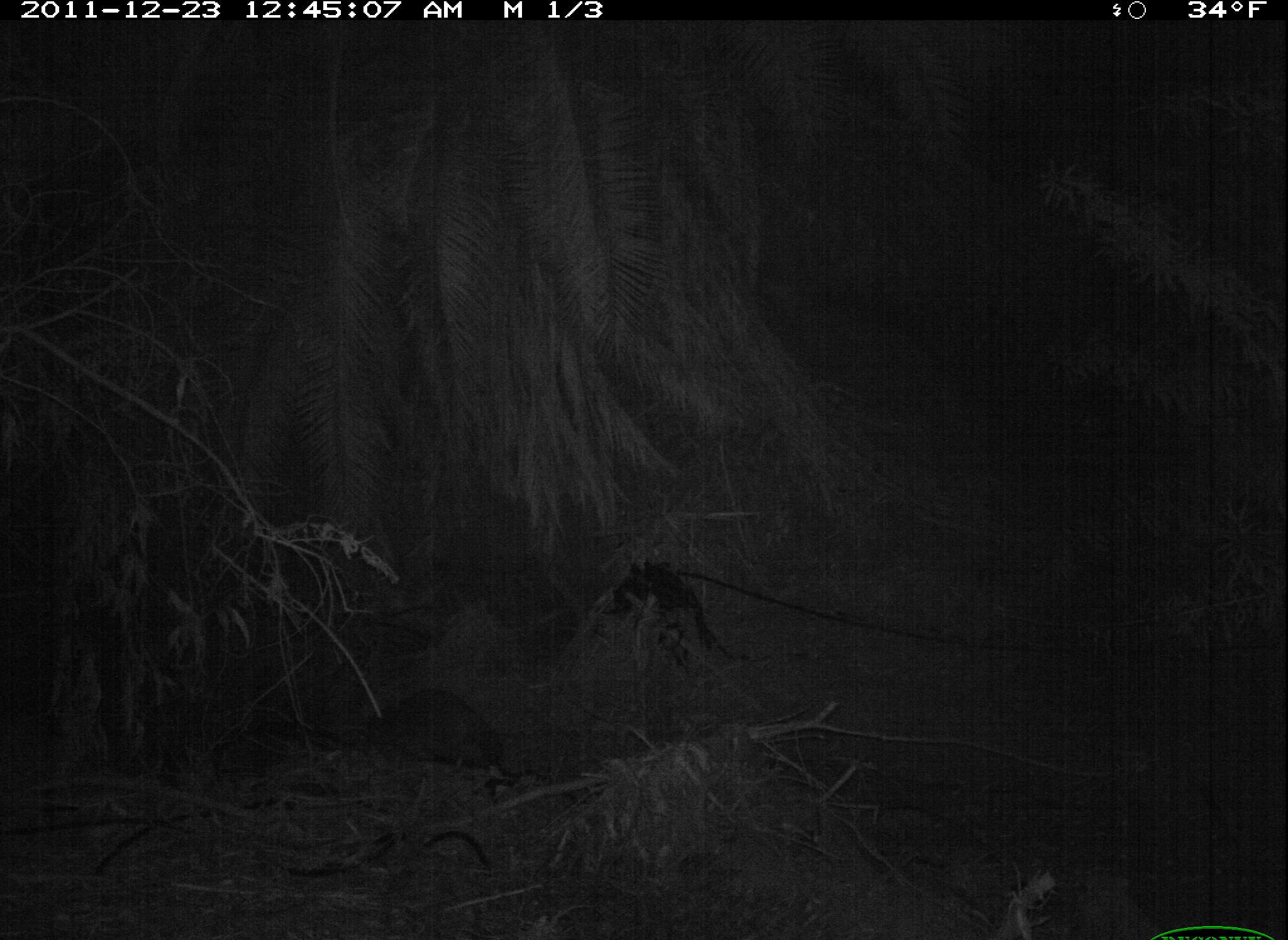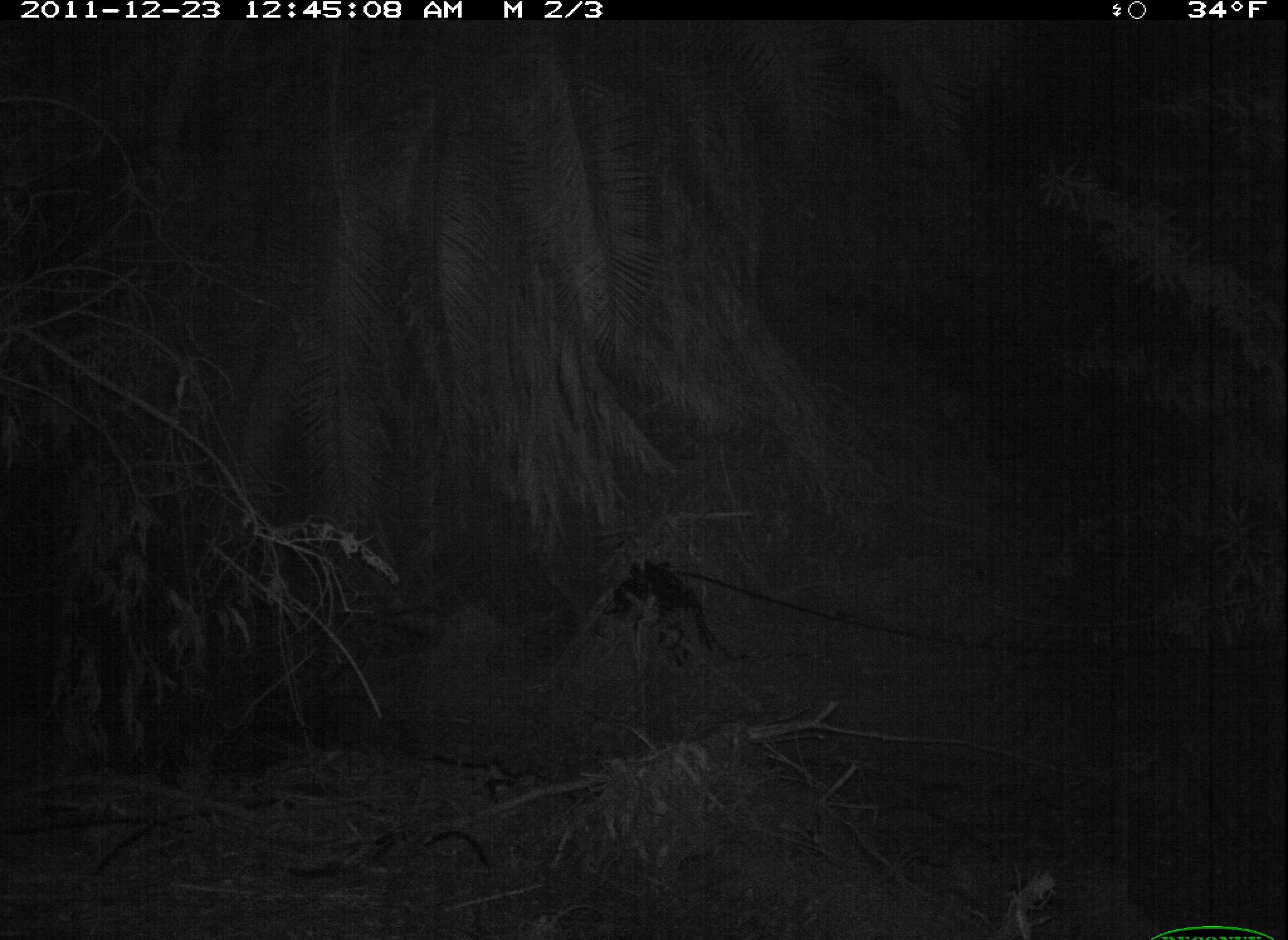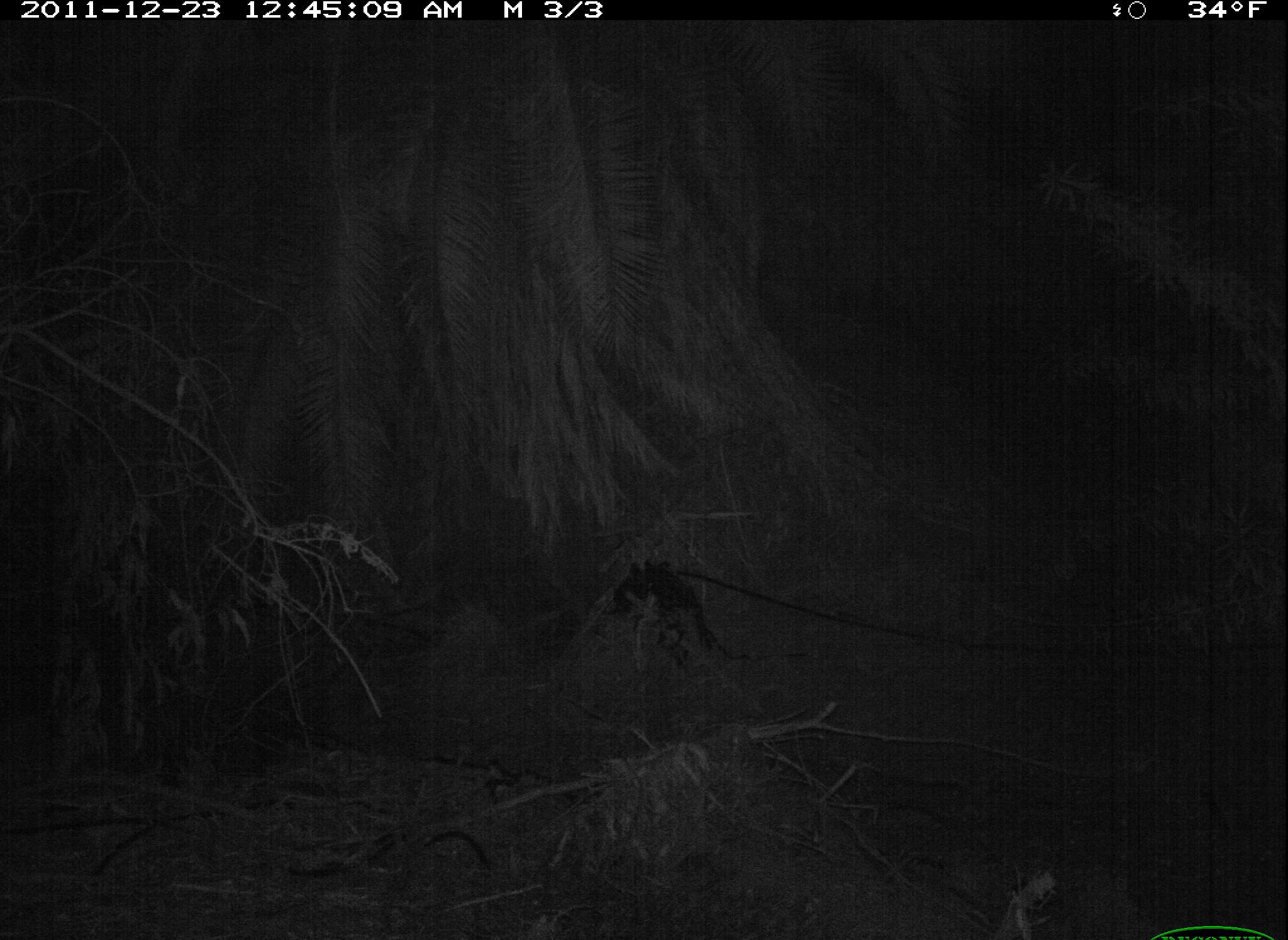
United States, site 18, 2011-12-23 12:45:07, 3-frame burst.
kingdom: Animalia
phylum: Chordata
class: Mammalia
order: Carnivora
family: Procyonidae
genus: Procyon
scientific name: Procyon lotor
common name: raccoon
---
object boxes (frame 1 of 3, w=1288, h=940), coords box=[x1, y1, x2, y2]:
raccoon: box=[367, 689, 504, 774]